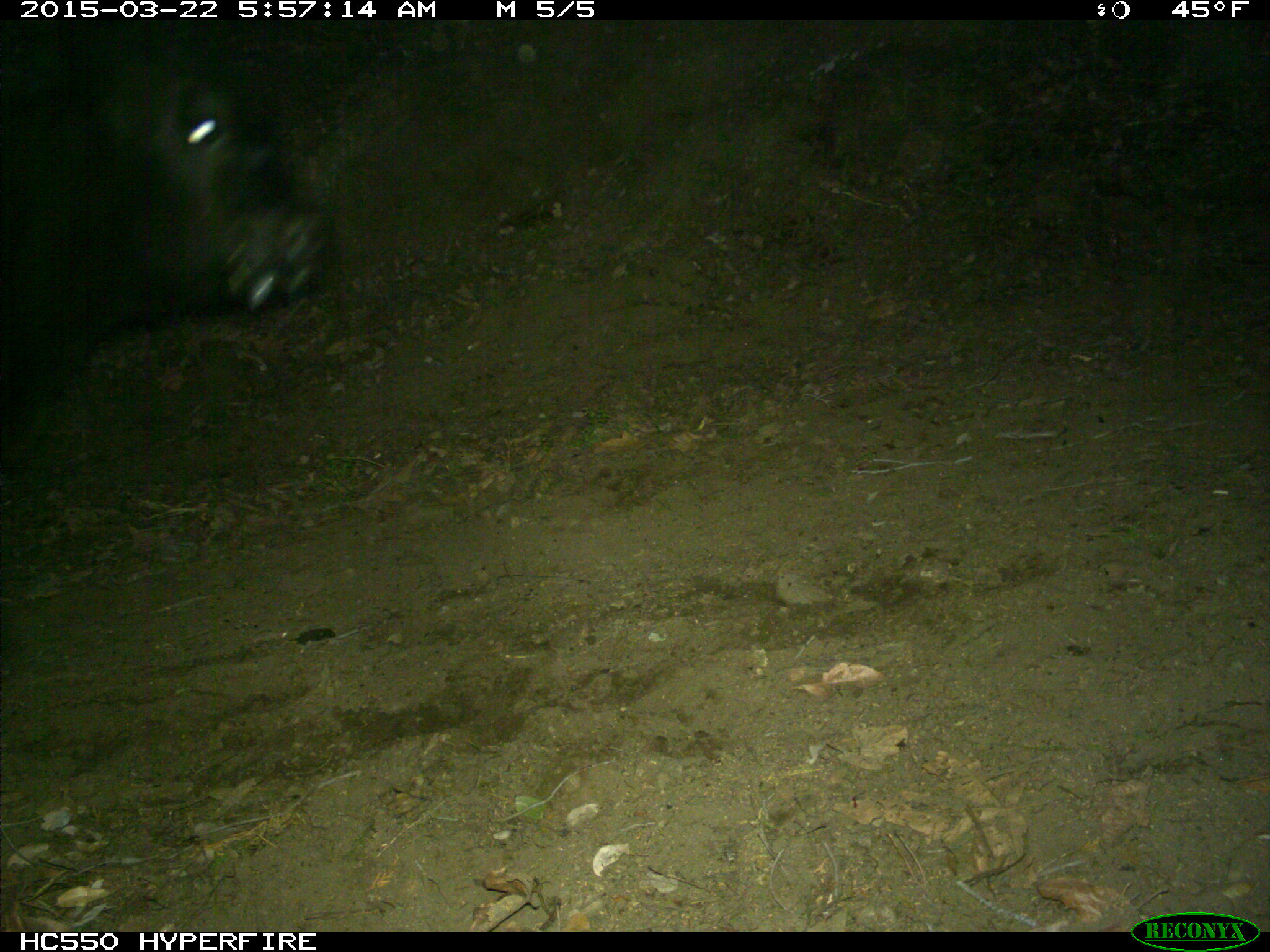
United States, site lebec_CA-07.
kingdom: Animalia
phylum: Chordata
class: Mammalia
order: Artiodactyla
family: Bovidae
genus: Bos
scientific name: Bos taurus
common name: domestic cow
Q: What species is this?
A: Bos taurus (domestic cow).